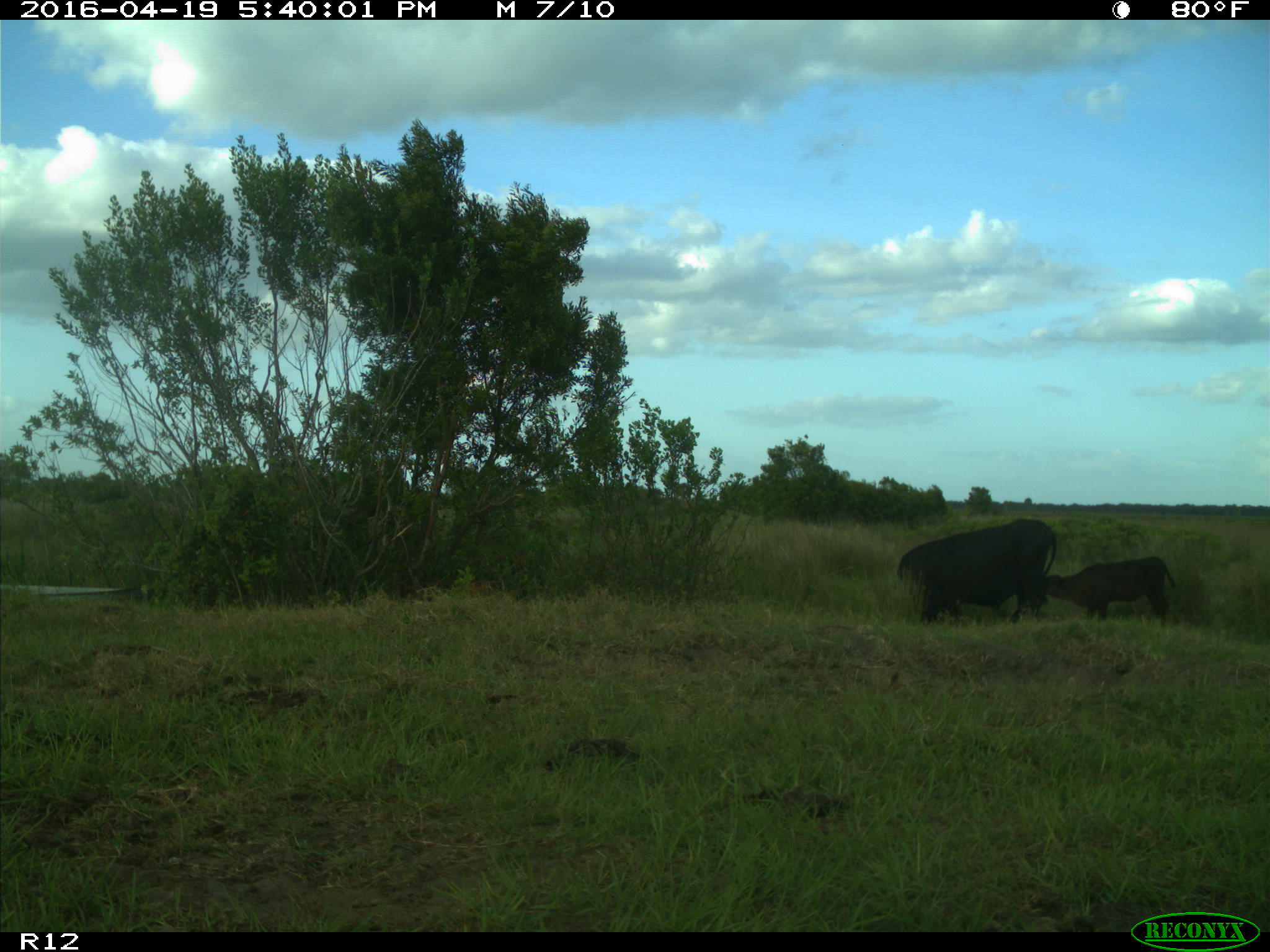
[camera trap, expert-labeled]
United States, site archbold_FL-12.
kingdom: Animalia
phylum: Chordata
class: Mammalia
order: Artiodactyla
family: Bovidae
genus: Bos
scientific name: Bos taurus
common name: domestic cow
Bos taurus (domestic cow).